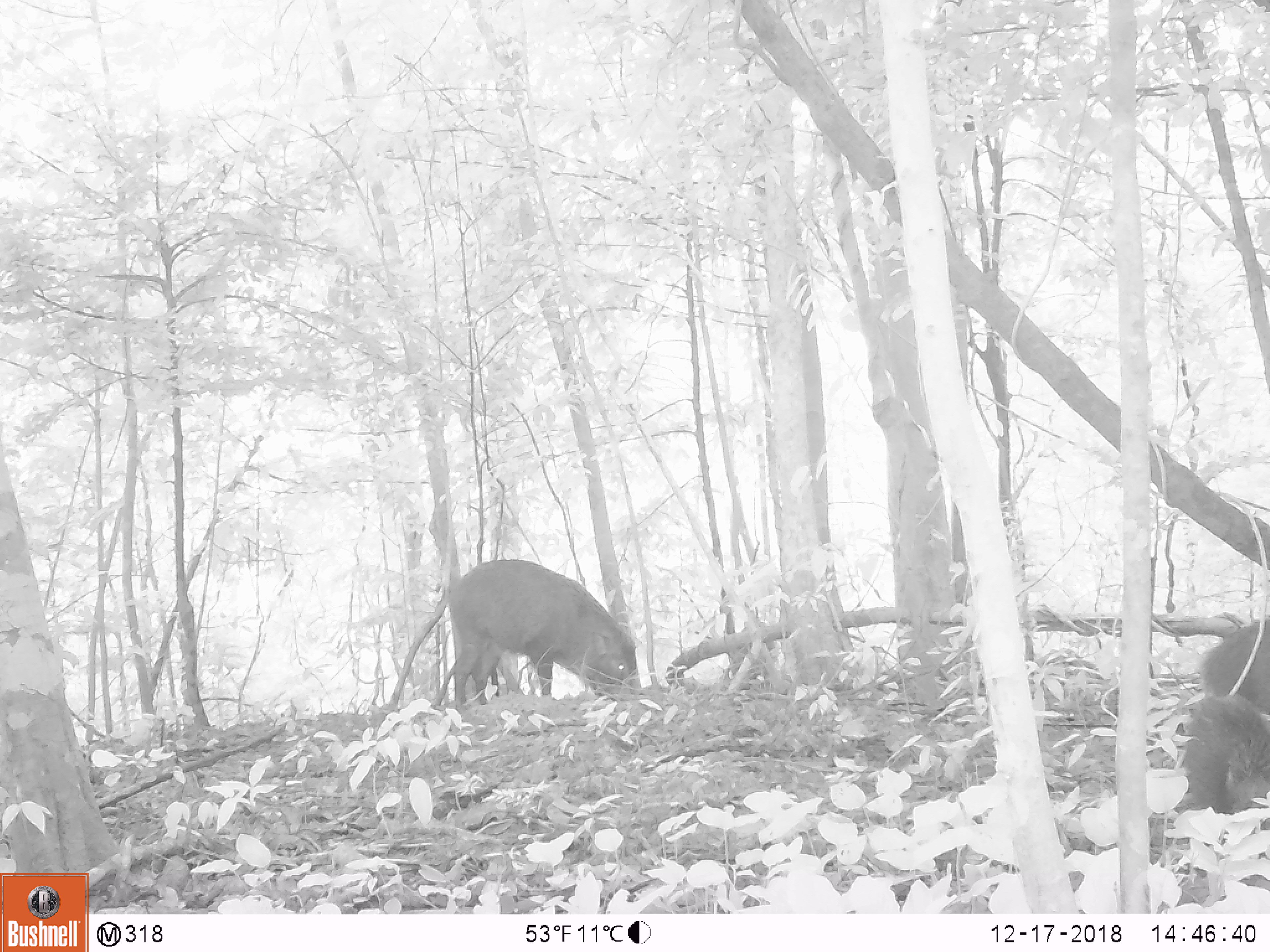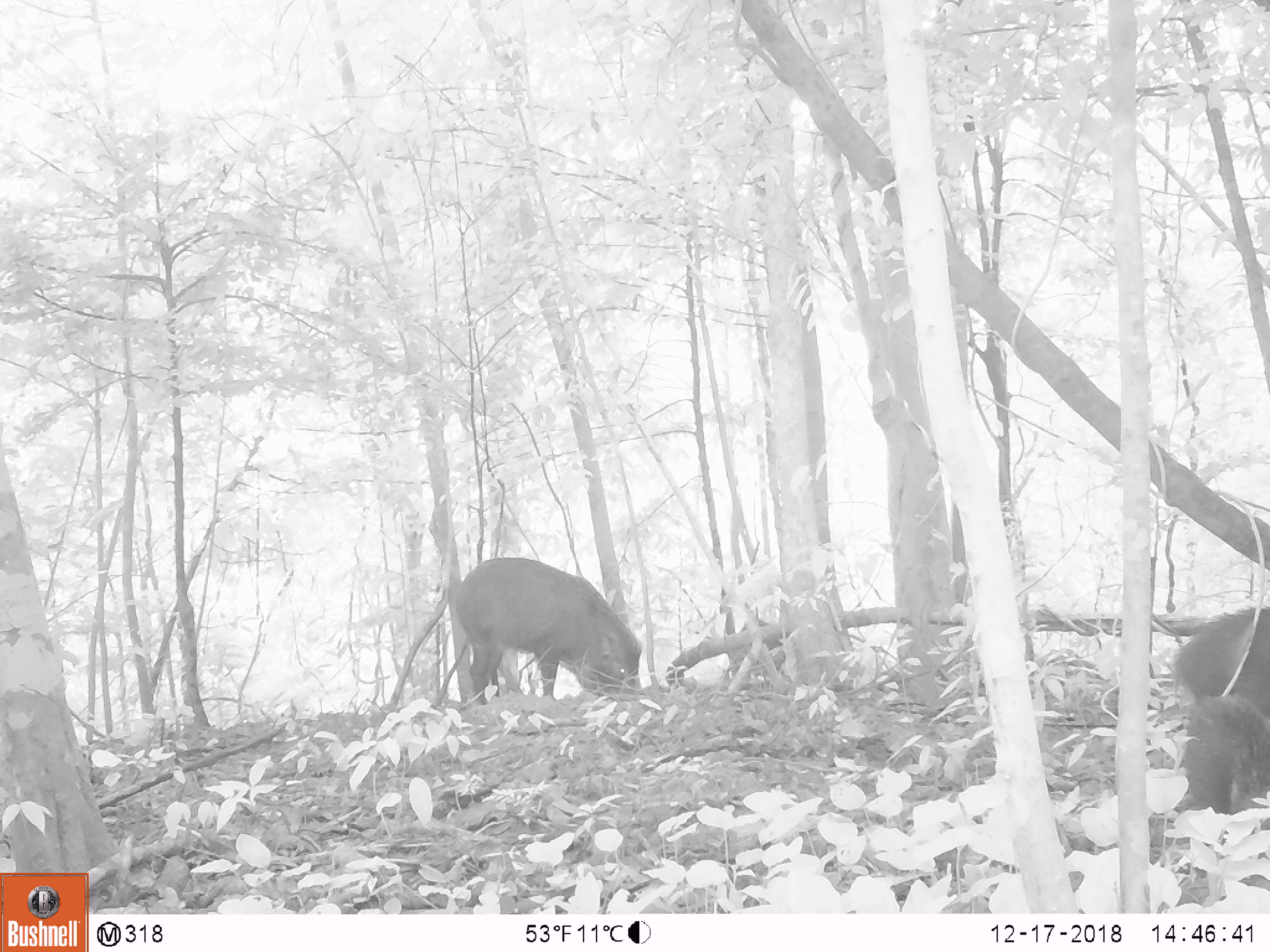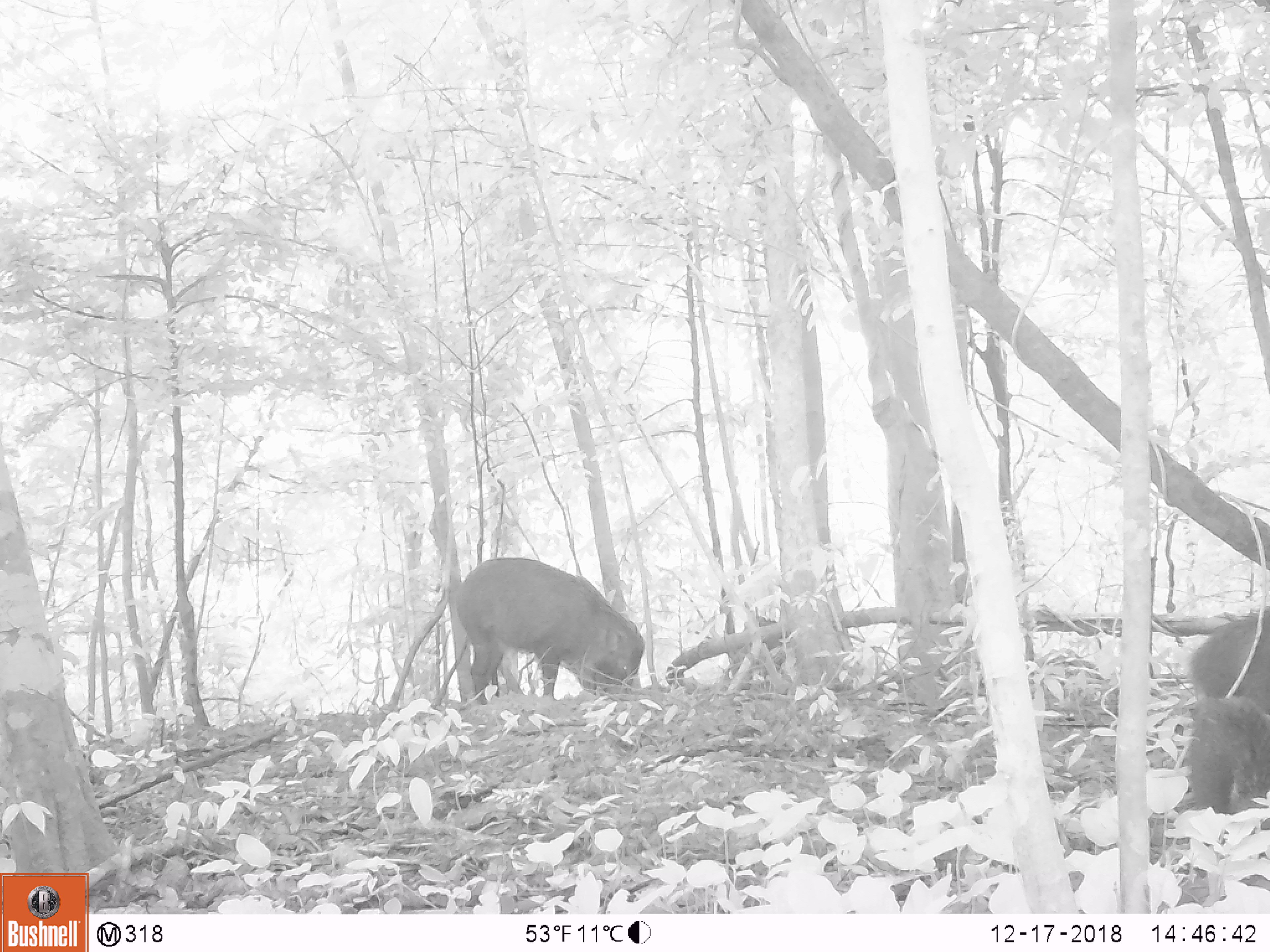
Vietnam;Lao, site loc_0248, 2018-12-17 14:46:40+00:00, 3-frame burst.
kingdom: Animalia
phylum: Chordata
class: Mammalia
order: Artiodactyla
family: Suidae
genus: Sus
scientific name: Sus scrofa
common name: eurasian wild pig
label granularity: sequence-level